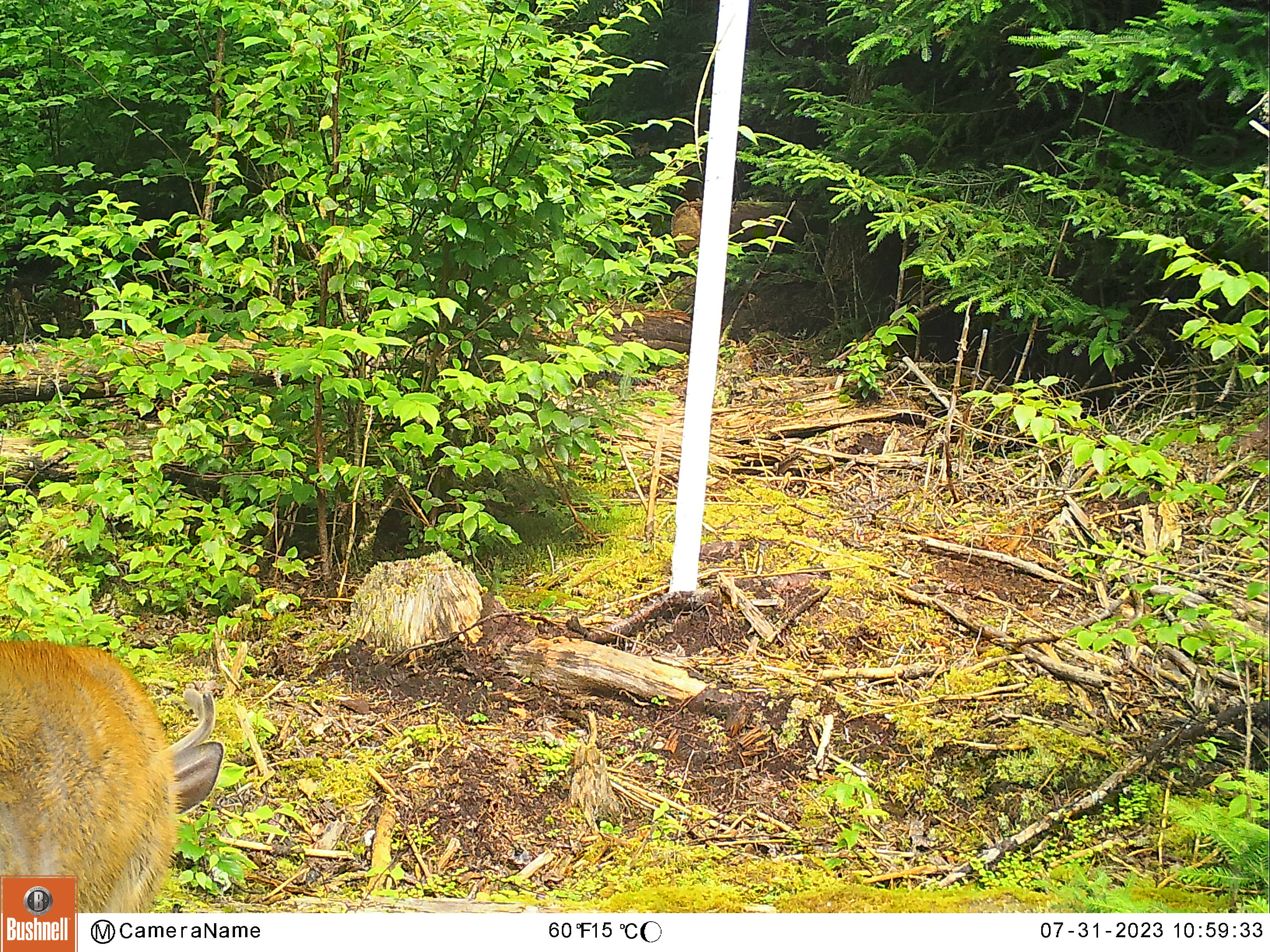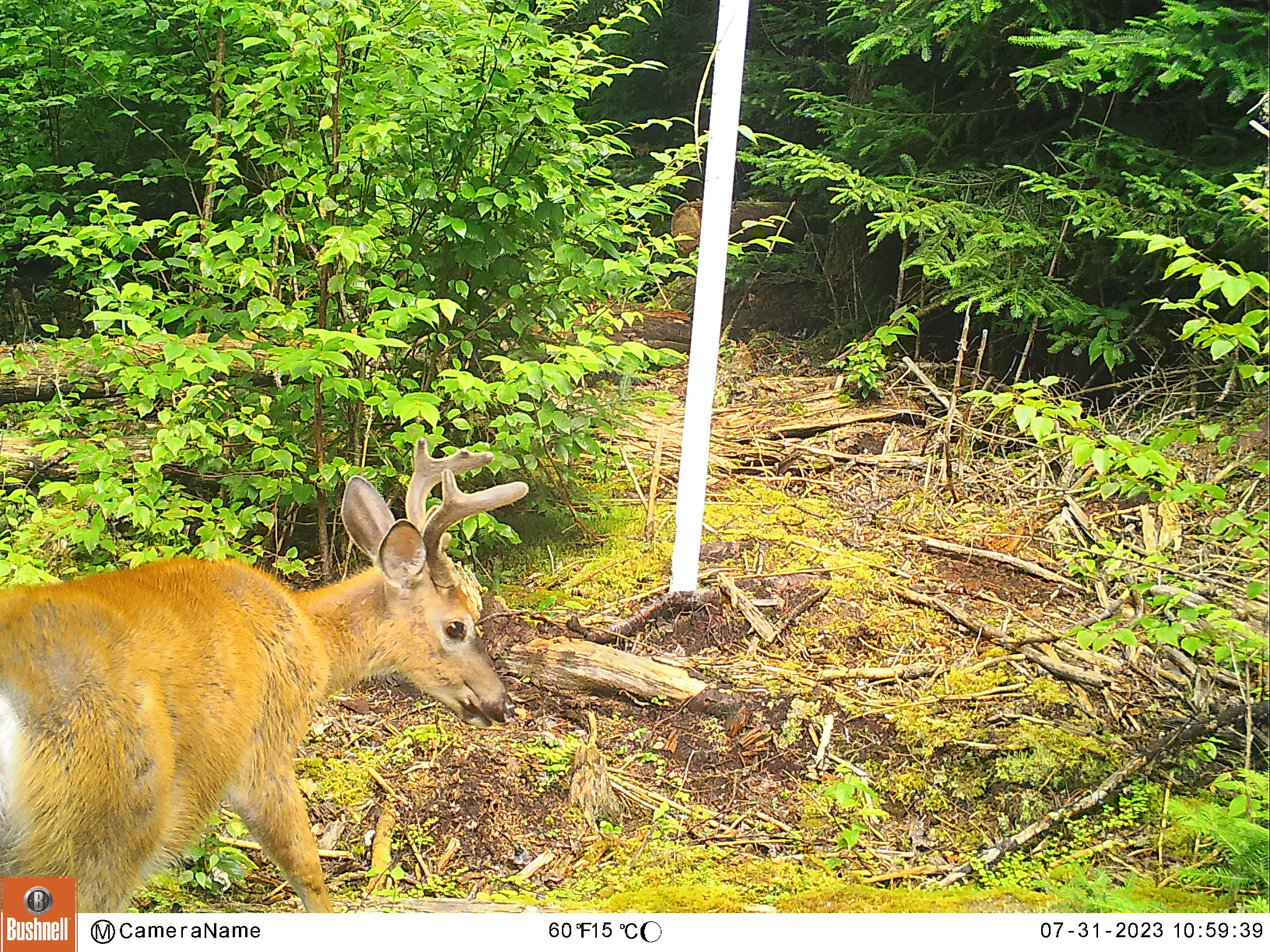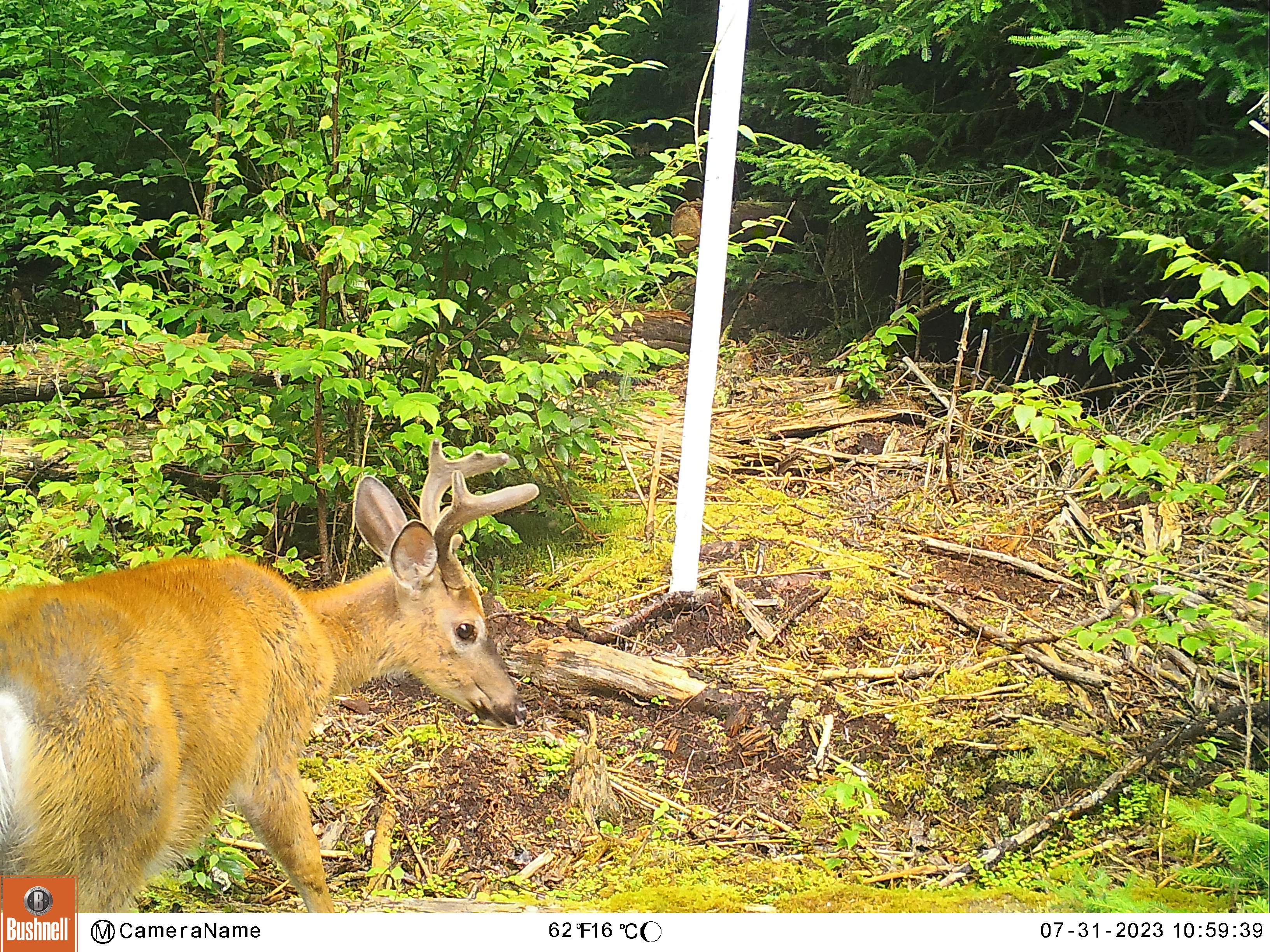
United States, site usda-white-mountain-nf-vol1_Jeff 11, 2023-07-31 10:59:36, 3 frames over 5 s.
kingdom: Animalia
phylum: Chordata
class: Mammalia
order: Artiodactyla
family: Cervidae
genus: Odocoileus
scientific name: Odocoileus virginianus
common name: white-tailed deer